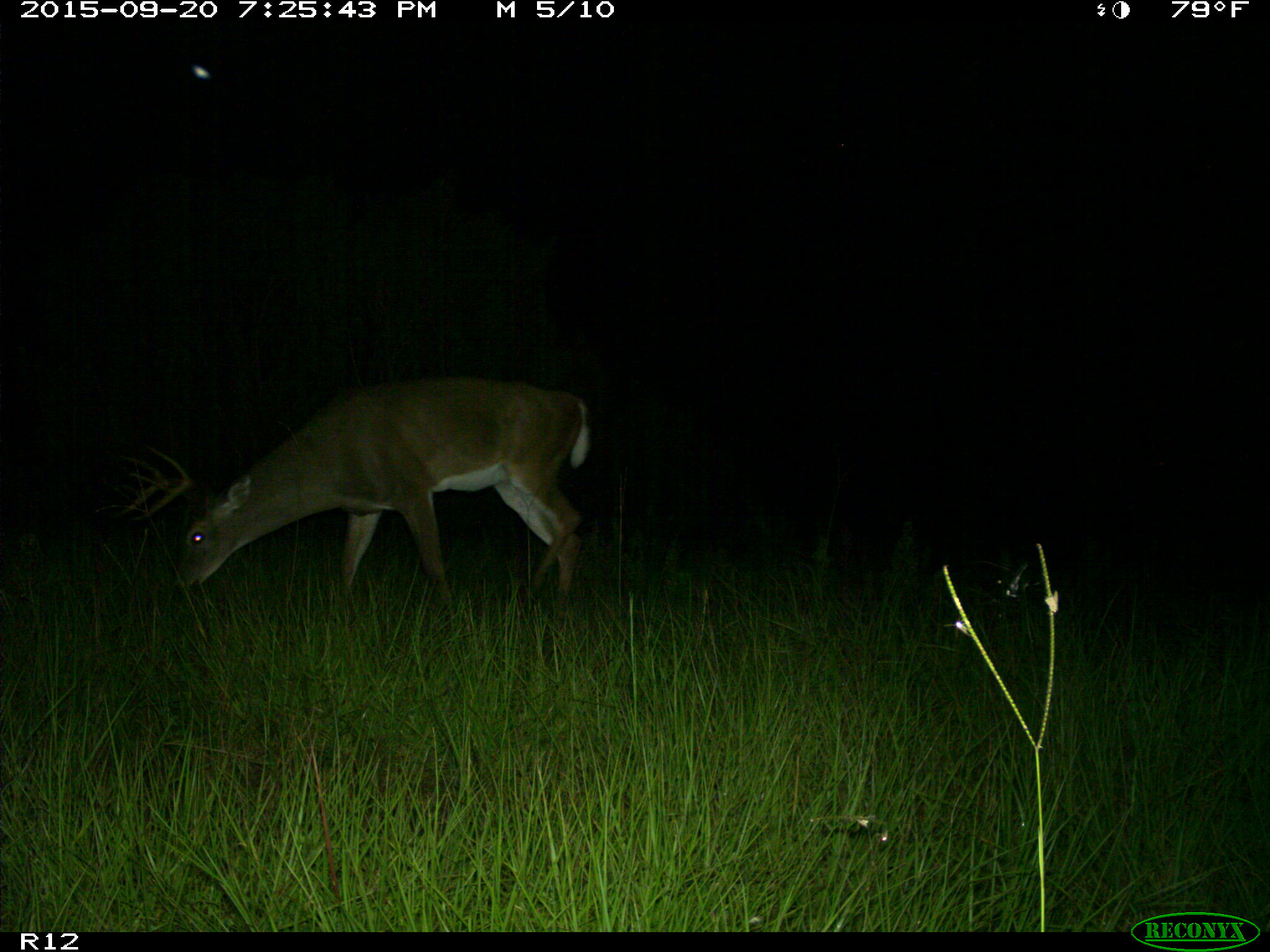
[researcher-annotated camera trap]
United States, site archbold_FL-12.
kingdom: Animalia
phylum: Chordata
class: Mammalia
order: Artiodactyla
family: Cervidae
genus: Odocoileus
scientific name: Odocoileus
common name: deer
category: unidentified deer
Unidentified deer (deer) (Odocoileus).